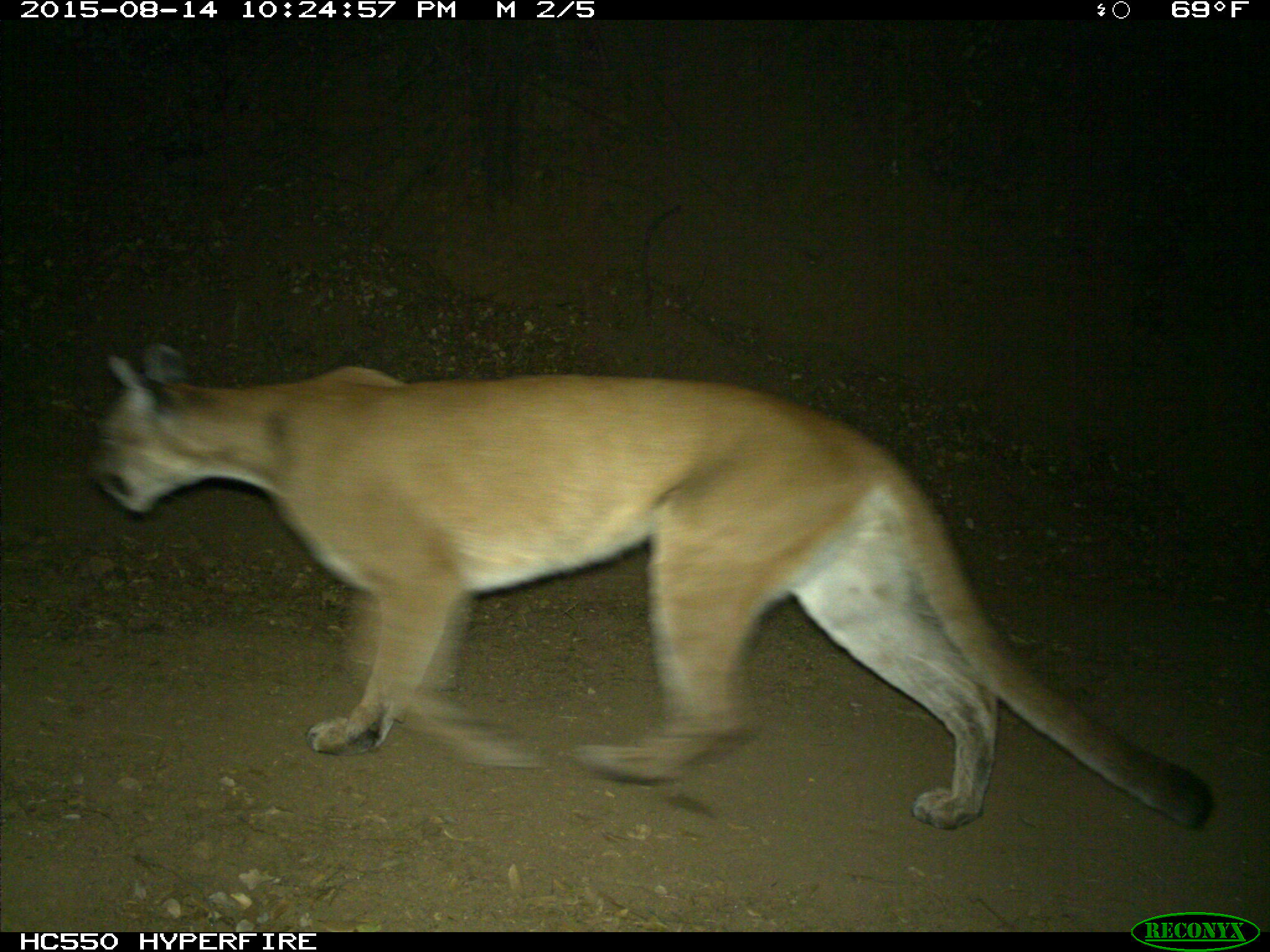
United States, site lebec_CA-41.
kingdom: Animalia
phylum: Chordata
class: Mammalia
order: Carnivora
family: Felidae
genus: Puma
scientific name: Puma concolor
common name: mountain lion